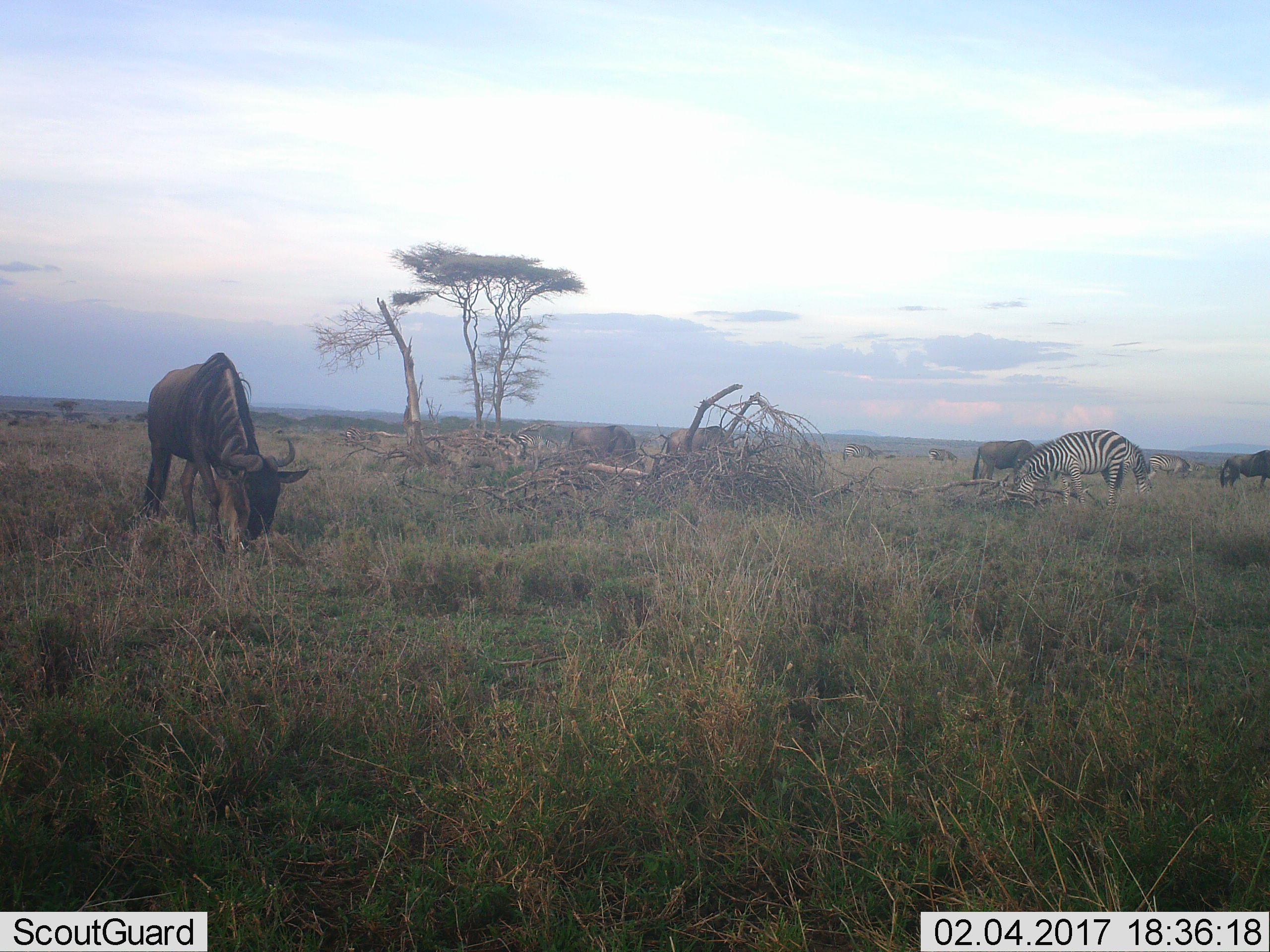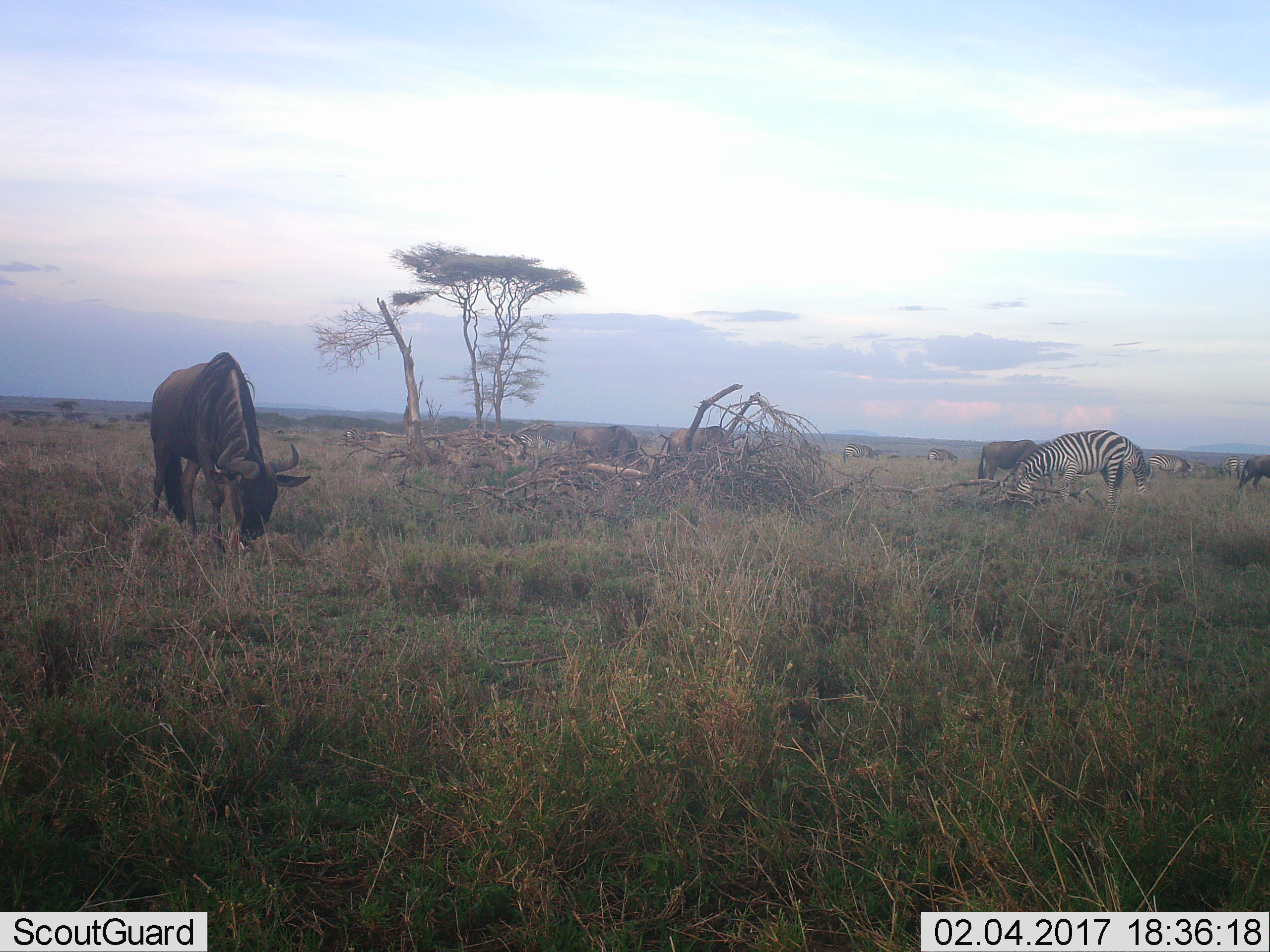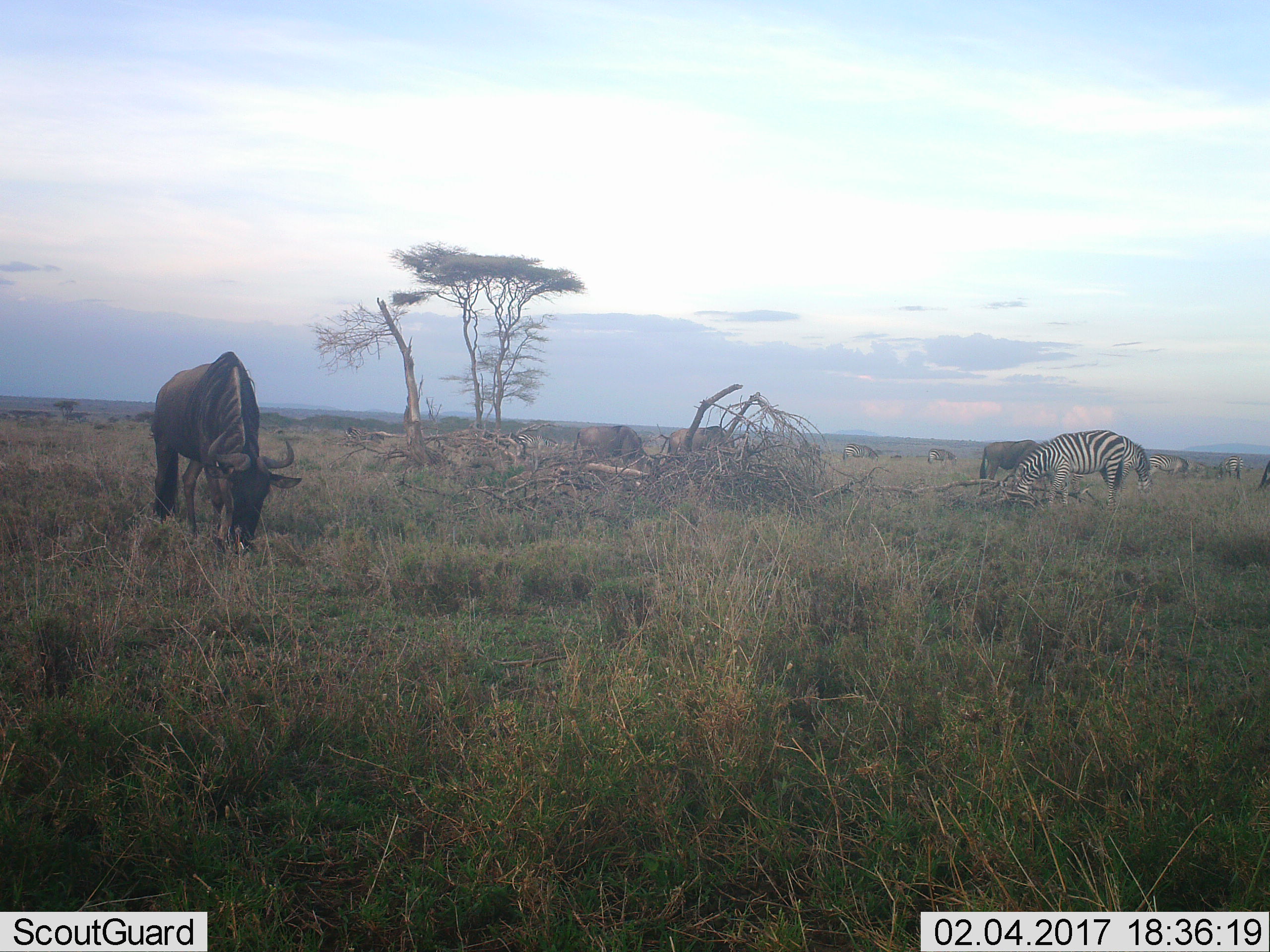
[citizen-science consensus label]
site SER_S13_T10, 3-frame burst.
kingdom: Animalia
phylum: Chordata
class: Mammalia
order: Artiodactyla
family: Bovidae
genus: Connochaetes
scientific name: Connochaetes taurinus taurinus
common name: blue wildebeest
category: wildebeestblue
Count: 5.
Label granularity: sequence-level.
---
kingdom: Animalia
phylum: Chordata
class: Mammalia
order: Perissodactyla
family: Equidae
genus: Equus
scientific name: Equus quagga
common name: plains zebra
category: zebraplains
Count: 6.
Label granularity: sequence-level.